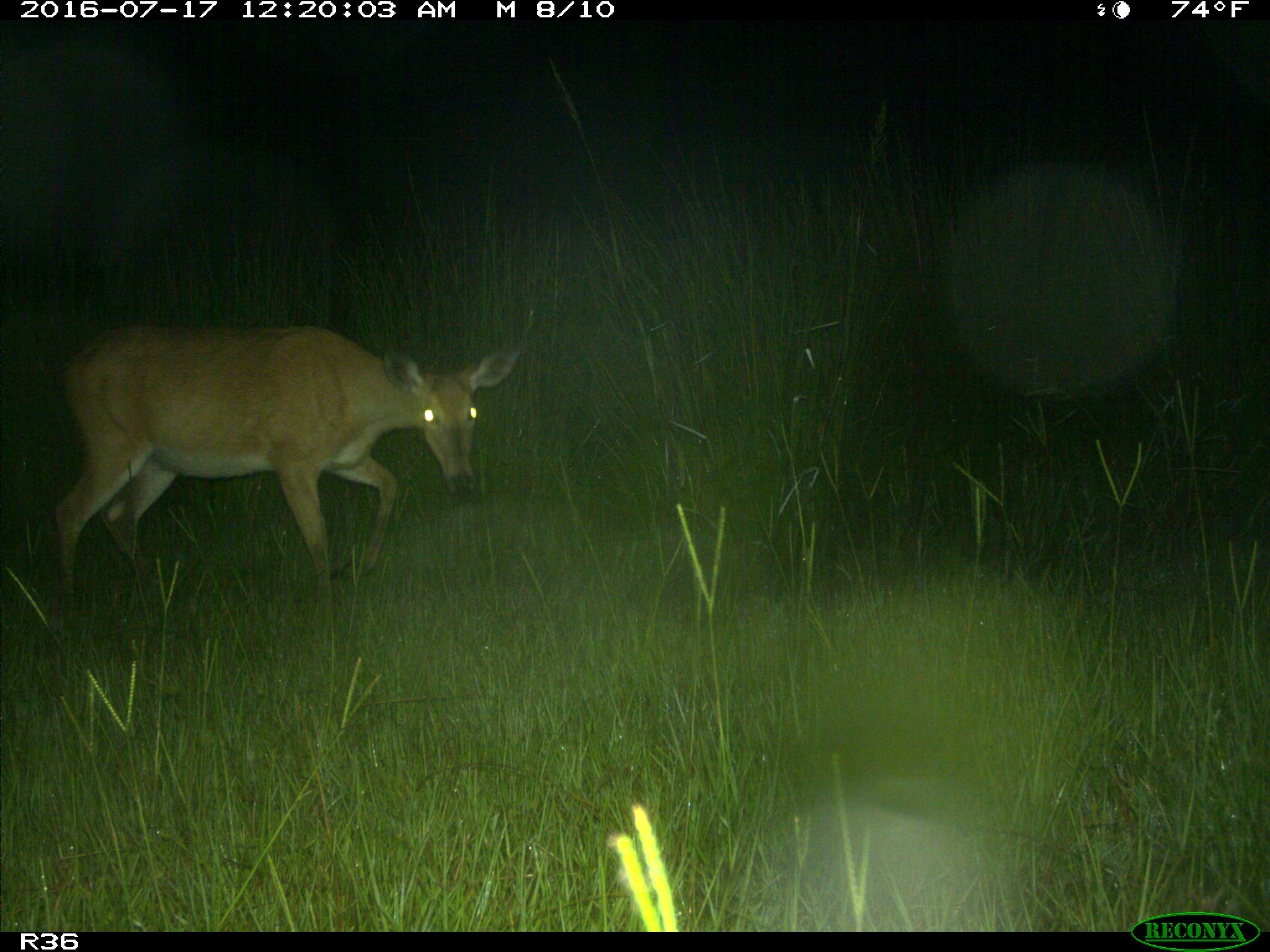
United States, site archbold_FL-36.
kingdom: Animalia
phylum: Chordata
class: Mammalia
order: Artiodactyla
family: Cervidae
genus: Odocoileus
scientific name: Odocoileus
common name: deer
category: unidentified deer